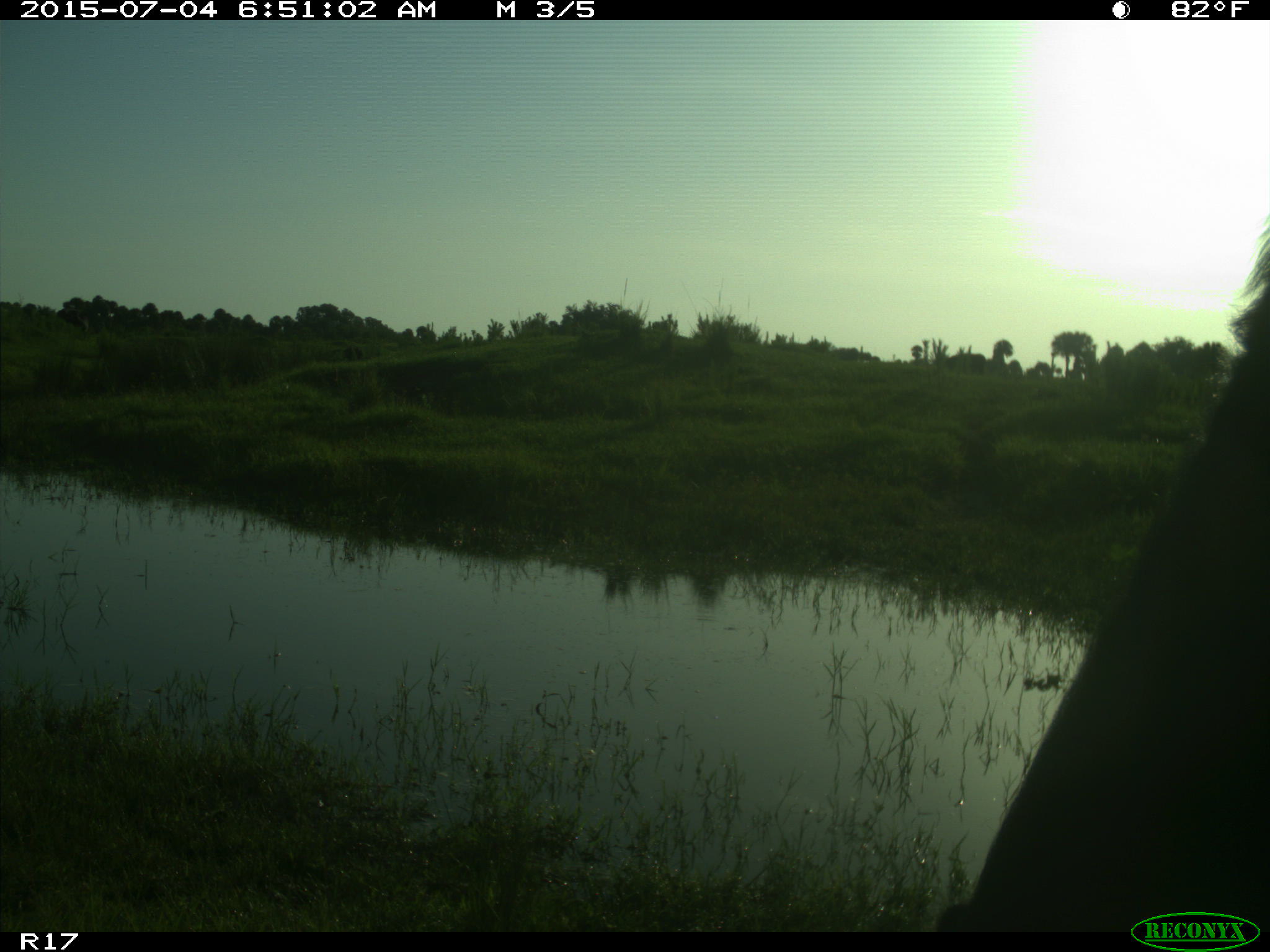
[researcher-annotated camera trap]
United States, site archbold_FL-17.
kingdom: Animalia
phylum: Chordata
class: Mammalia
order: Artiodactyla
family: Bovidae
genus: Bos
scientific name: Bos taurus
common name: domestic cow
Bos taurus (domestic cow).